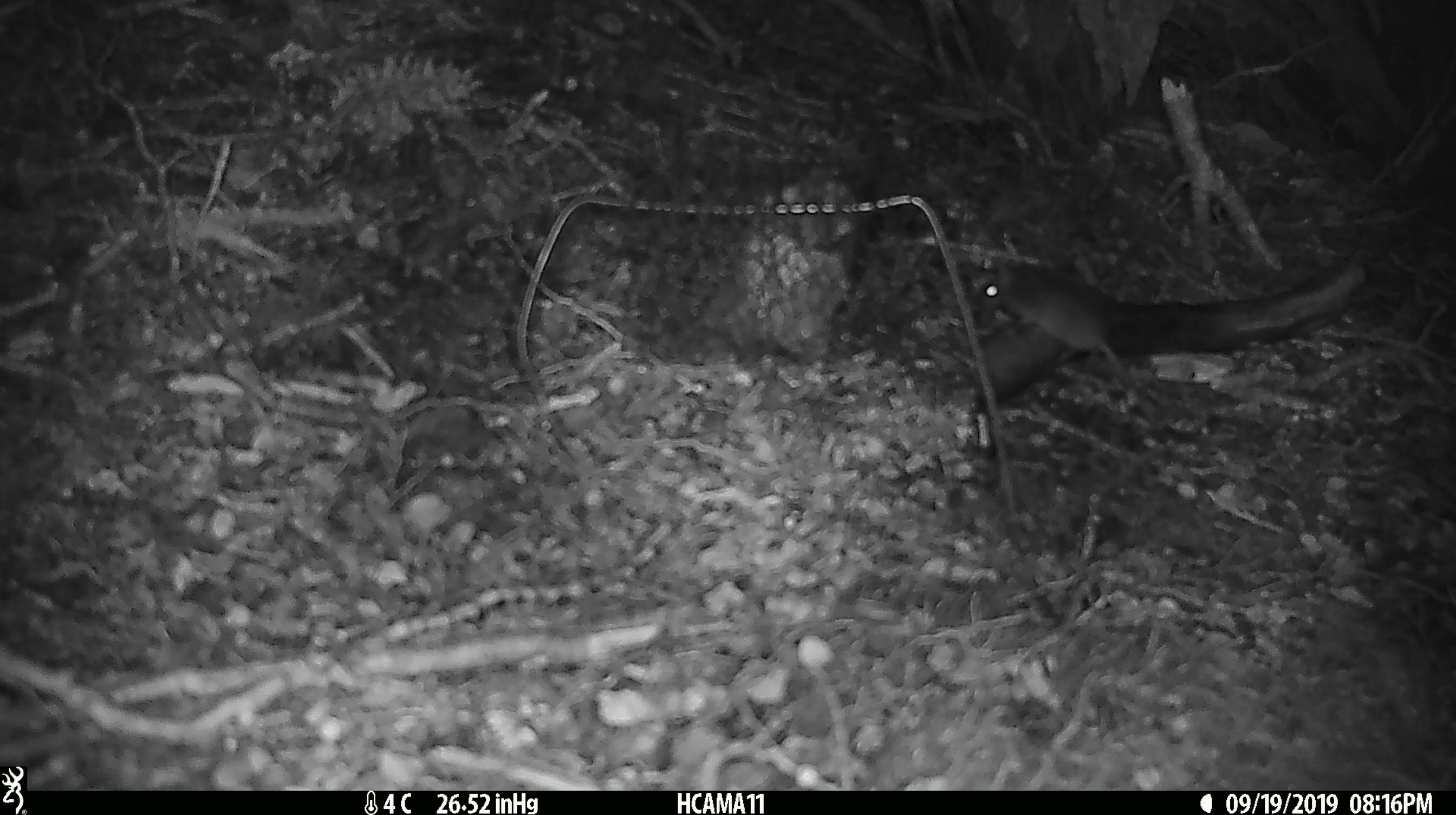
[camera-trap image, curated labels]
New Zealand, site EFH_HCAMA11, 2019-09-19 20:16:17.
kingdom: Animalia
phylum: Chordata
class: Mammalia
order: Rodentia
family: Muridae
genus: Mus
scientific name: Mus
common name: mouse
Mouse (Mus).